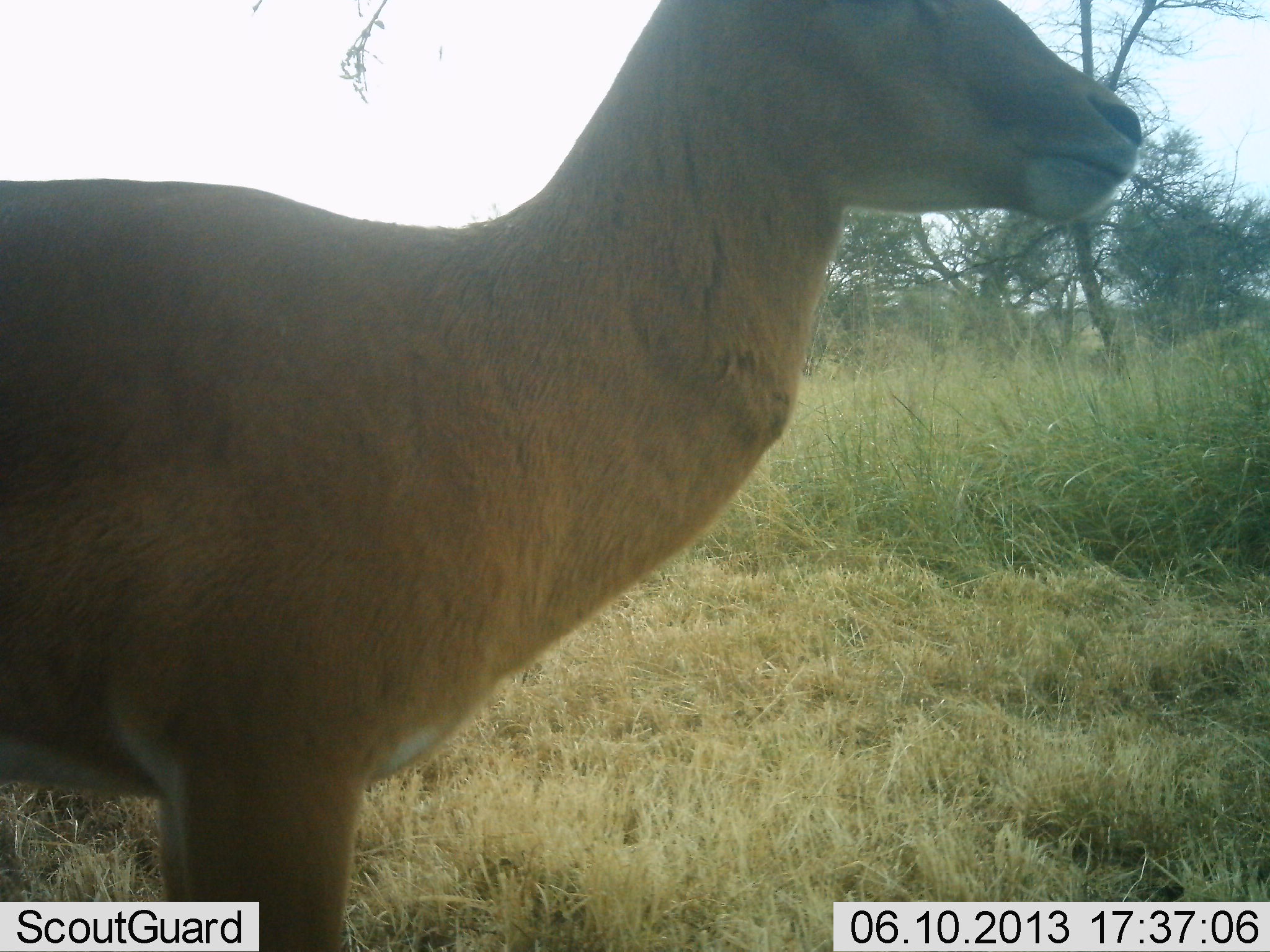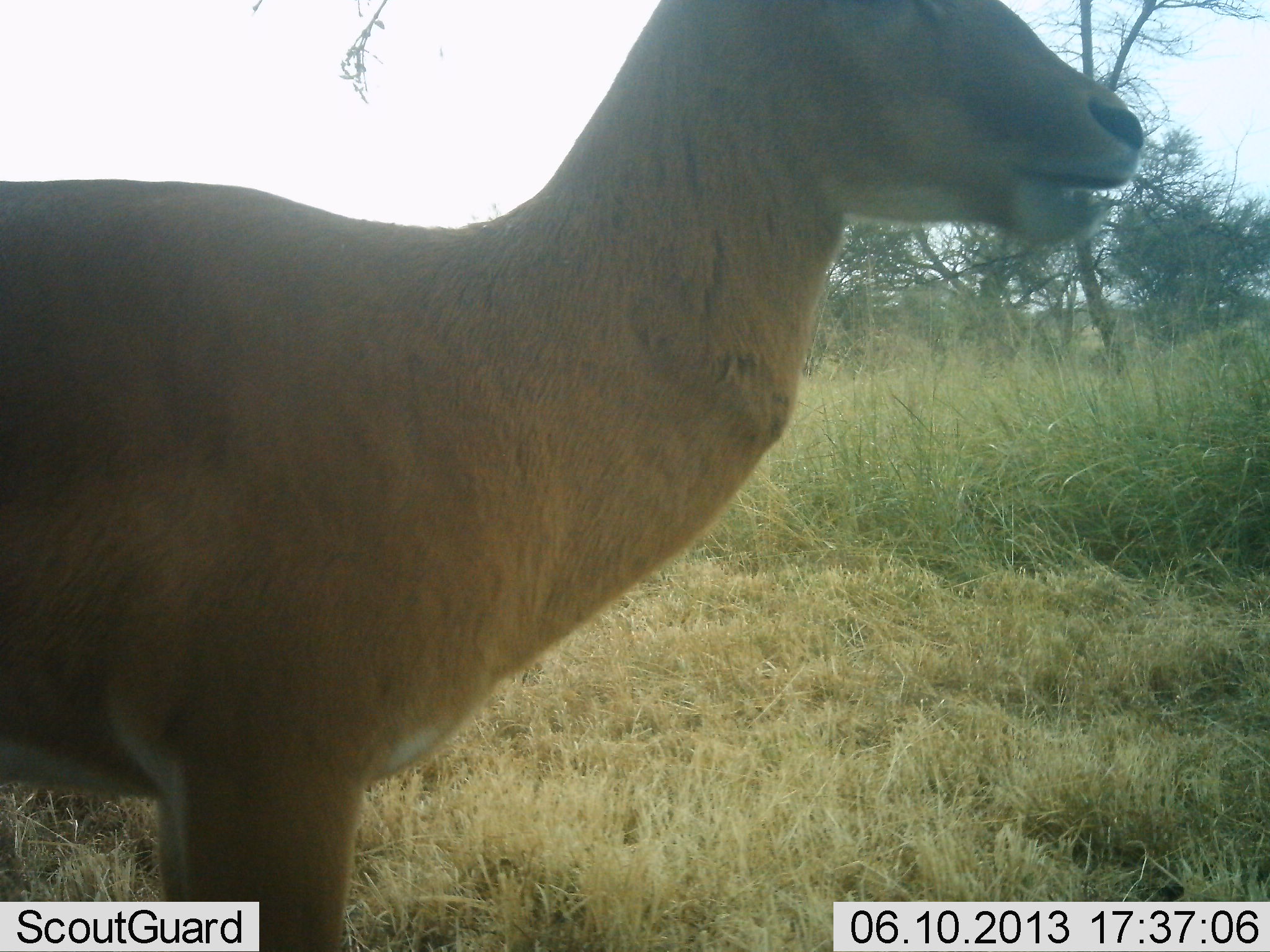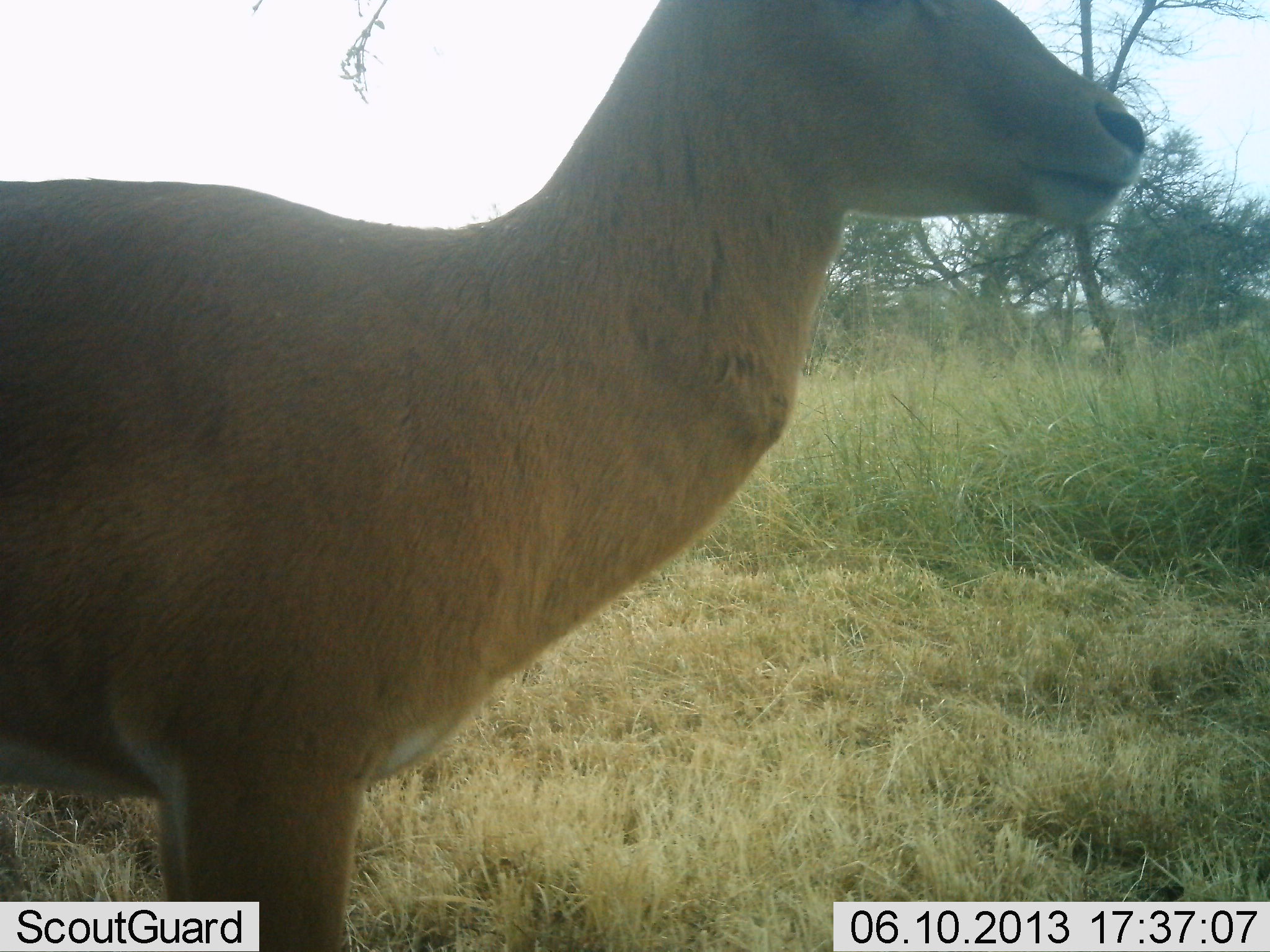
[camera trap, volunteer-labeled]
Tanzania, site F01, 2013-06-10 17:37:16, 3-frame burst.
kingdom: Animalia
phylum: Chordata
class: Mammalia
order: Artiodactyla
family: Bovidae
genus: Aepyceros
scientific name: Aepyceros melampus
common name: impala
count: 1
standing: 73%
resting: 0%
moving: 0%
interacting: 0%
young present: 0%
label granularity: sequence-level